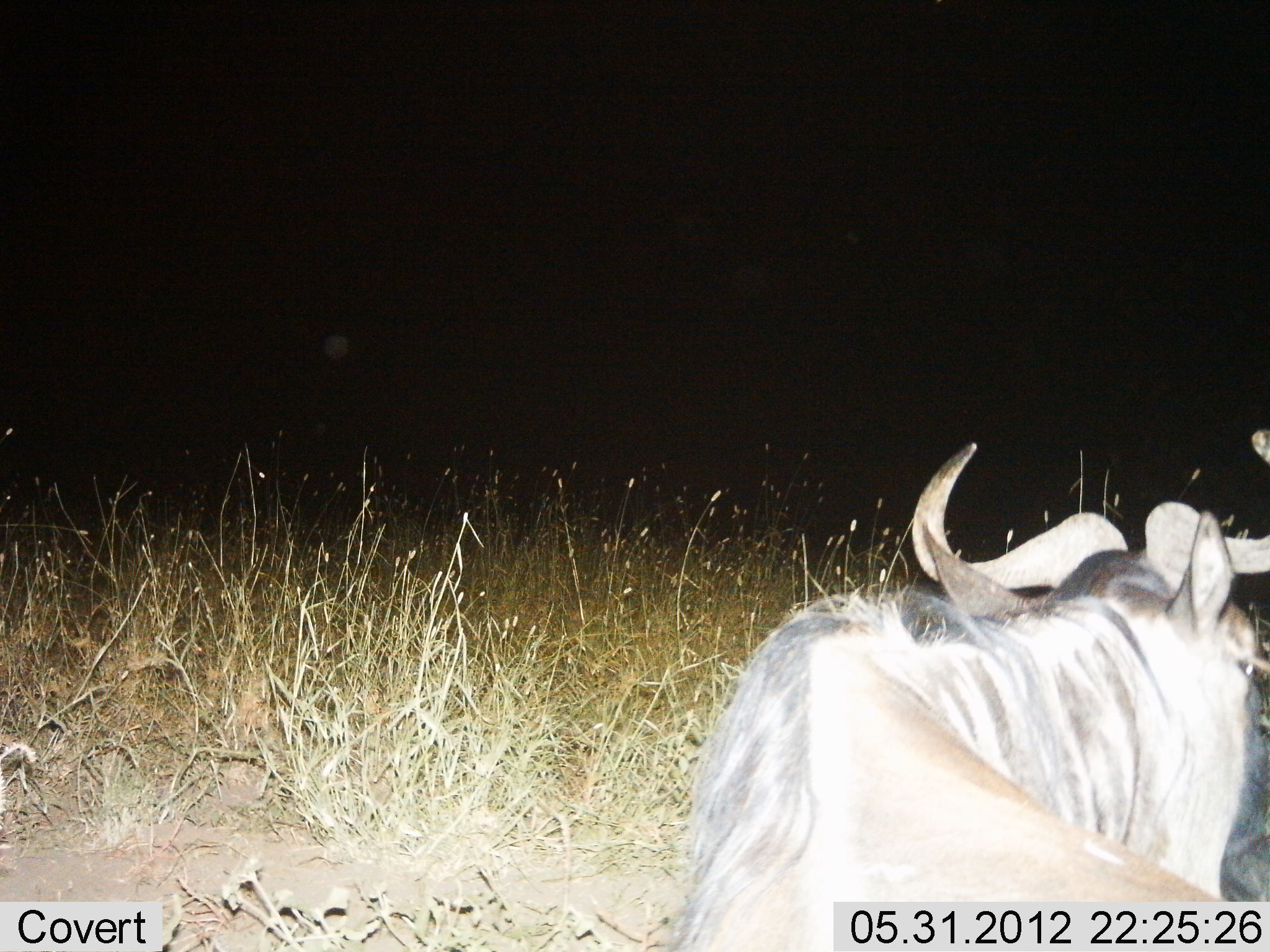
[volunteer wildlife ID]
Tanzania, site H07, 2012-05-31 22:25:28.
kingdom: Animalia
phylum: Chordata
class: Mammalia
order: Artiodactyla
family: Bovidae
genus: Connochaetes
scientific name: Connochaetes taurinus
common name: blue wildebeest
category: wildebeest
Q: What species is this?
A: Wildebeest (blue wildebeest) (Connochaetes taurinus).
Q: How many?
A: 1.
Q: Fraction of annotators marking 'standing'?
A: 30%.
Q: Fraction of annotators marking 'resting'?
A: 50%.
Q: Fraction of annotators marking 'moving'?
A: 20%.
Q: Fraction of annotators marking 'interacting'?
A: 0%.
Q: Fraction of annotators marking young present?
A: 0%.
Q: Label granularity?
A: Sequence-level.